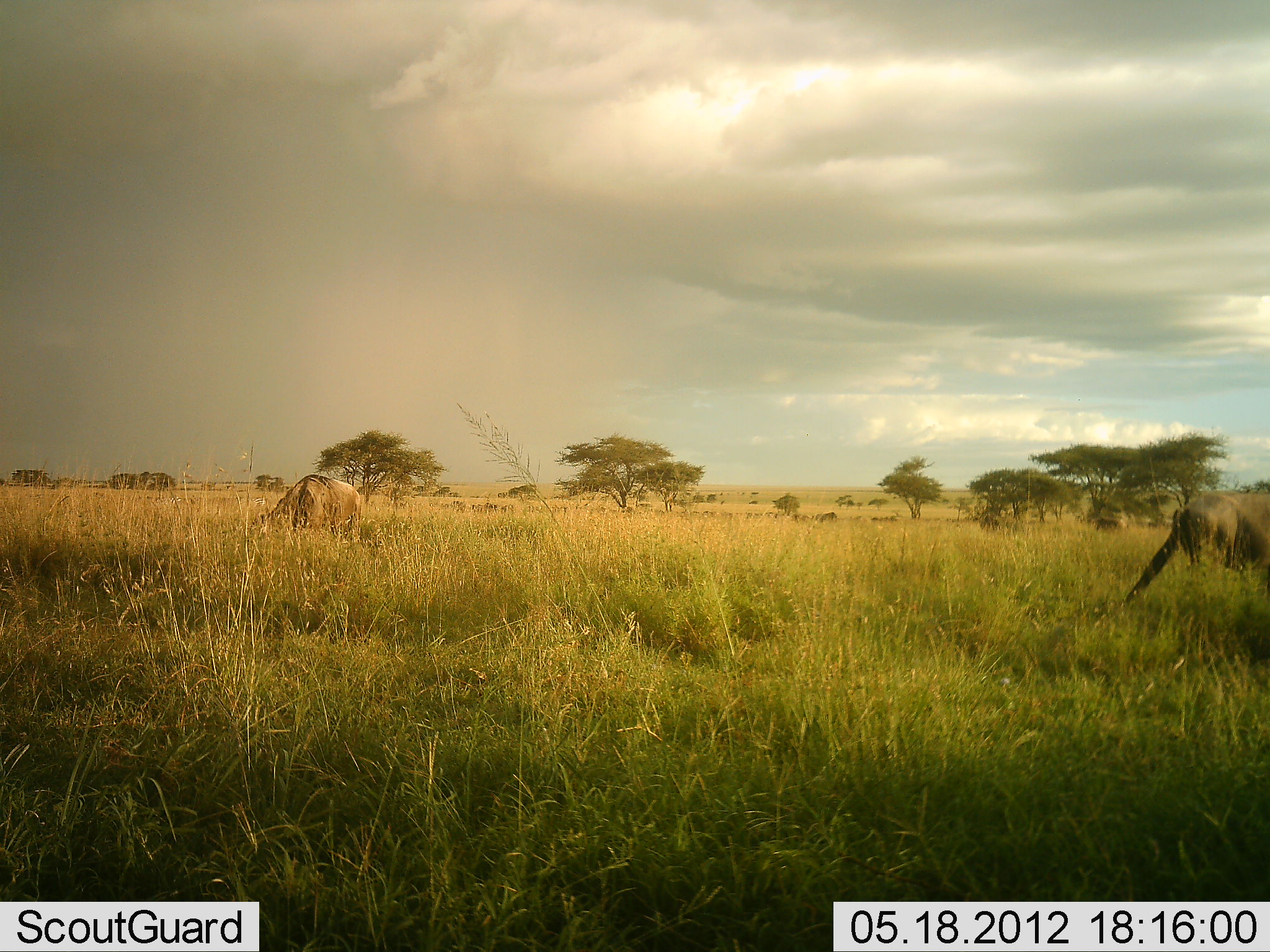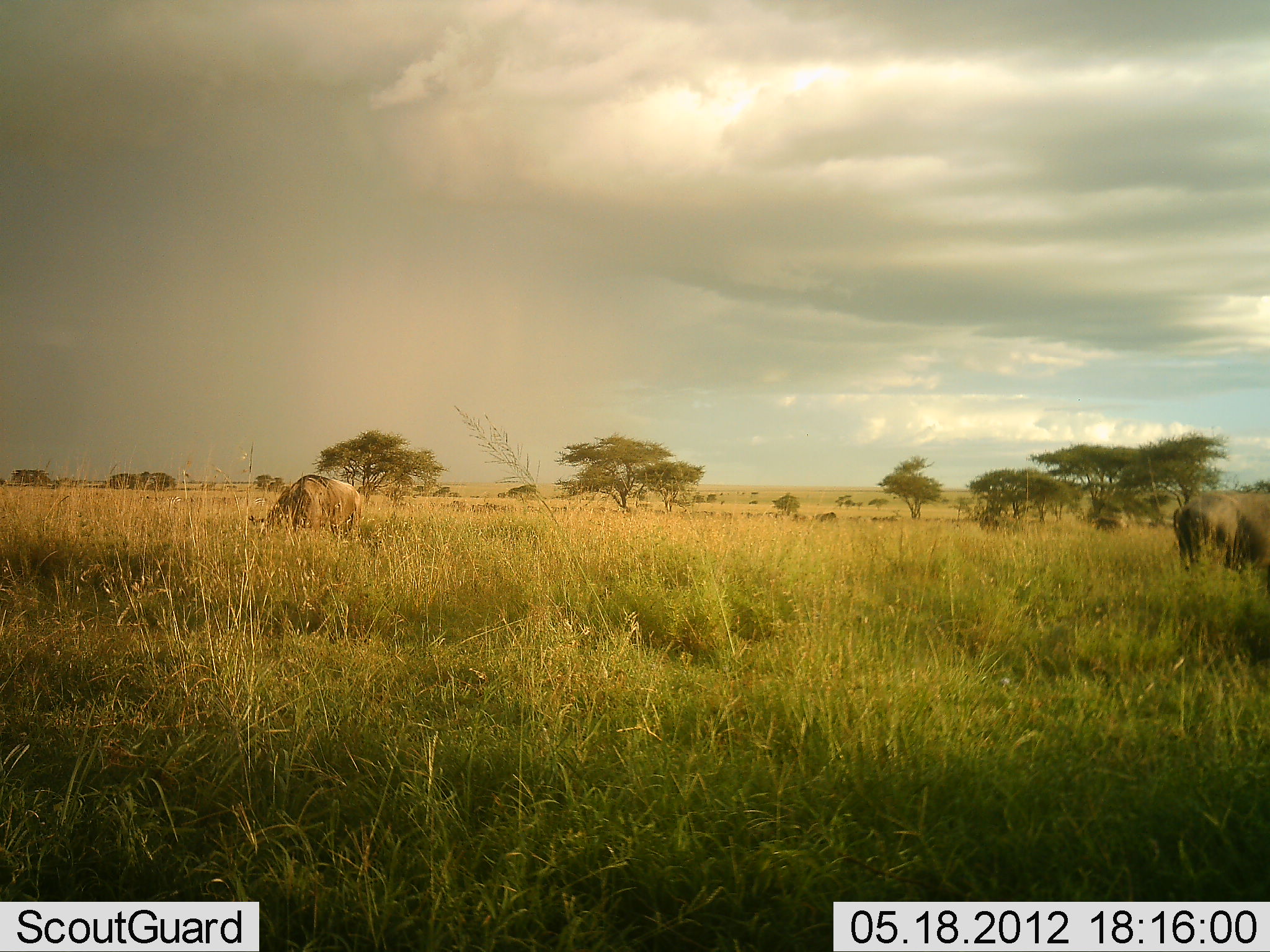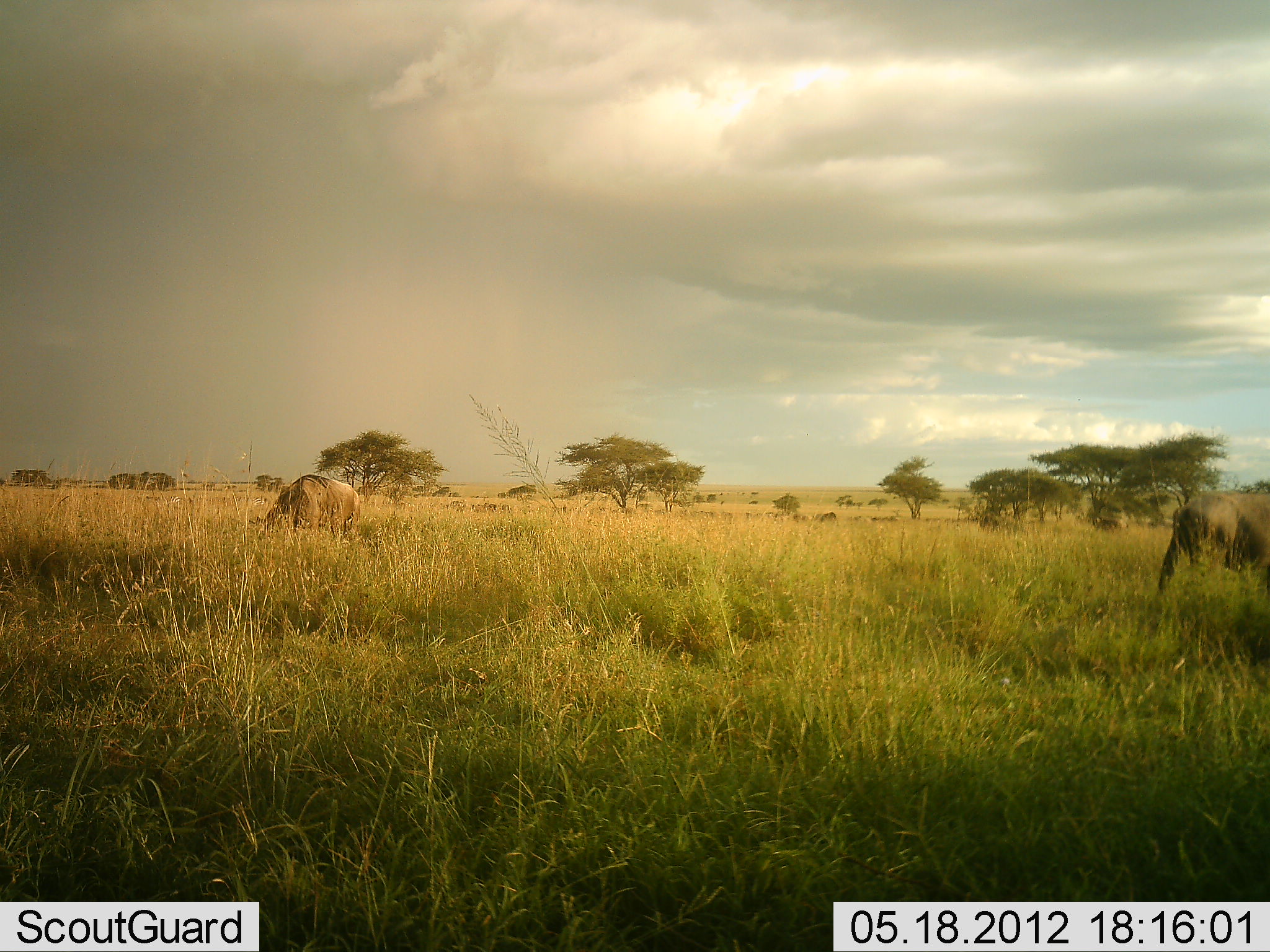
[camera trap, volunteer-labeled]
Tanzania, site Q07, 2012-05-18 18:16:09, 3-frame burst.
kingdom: Animalia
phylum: Chordata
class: Mammalia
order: Artiodactyla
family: Bovidae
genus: Connochaetes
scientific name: Connochaetes taurinus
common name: blue wildebeest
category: wildebeest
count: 2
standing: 40%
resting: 0%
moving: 0%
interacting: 0%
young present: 0%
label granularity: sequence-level